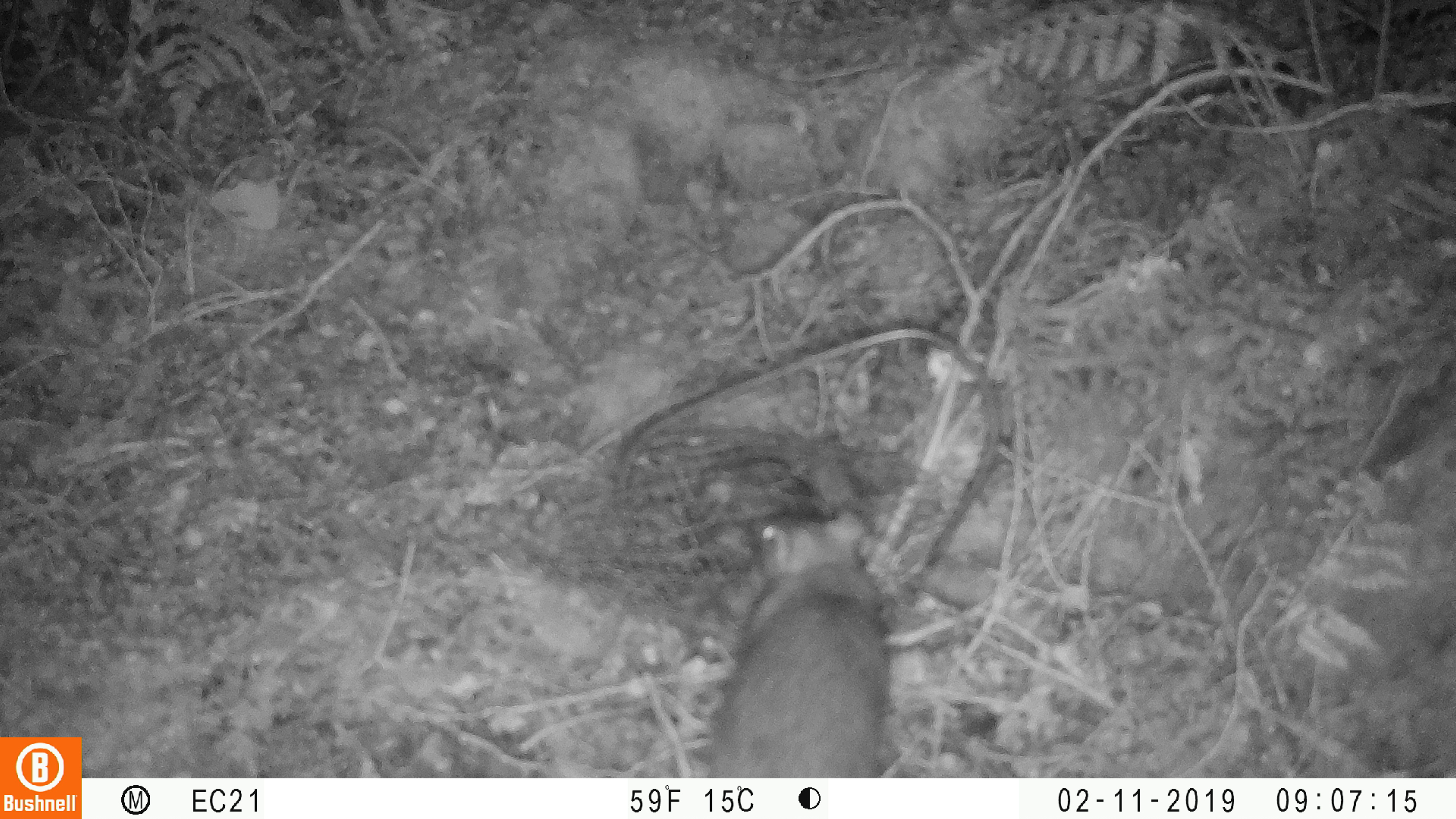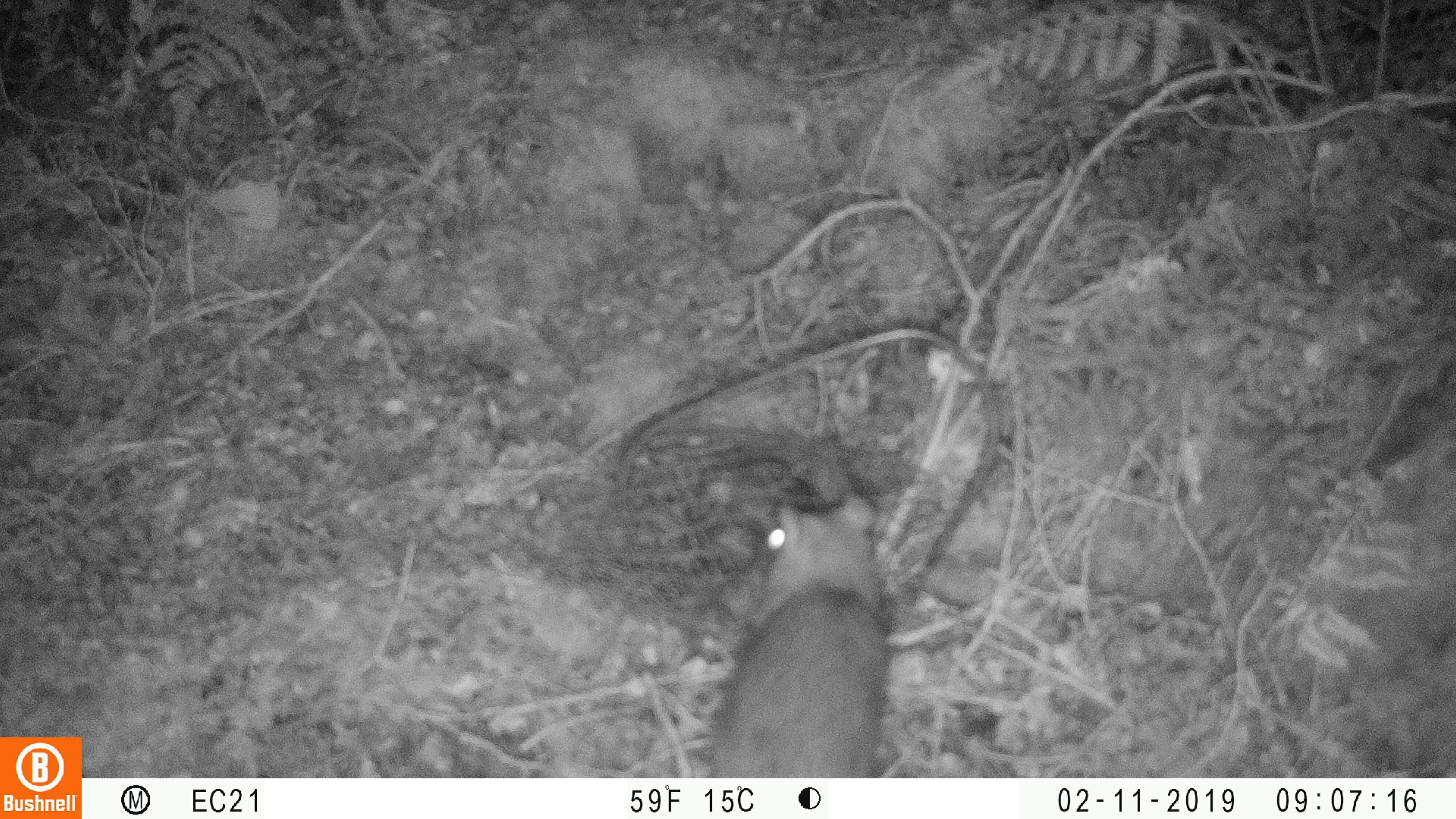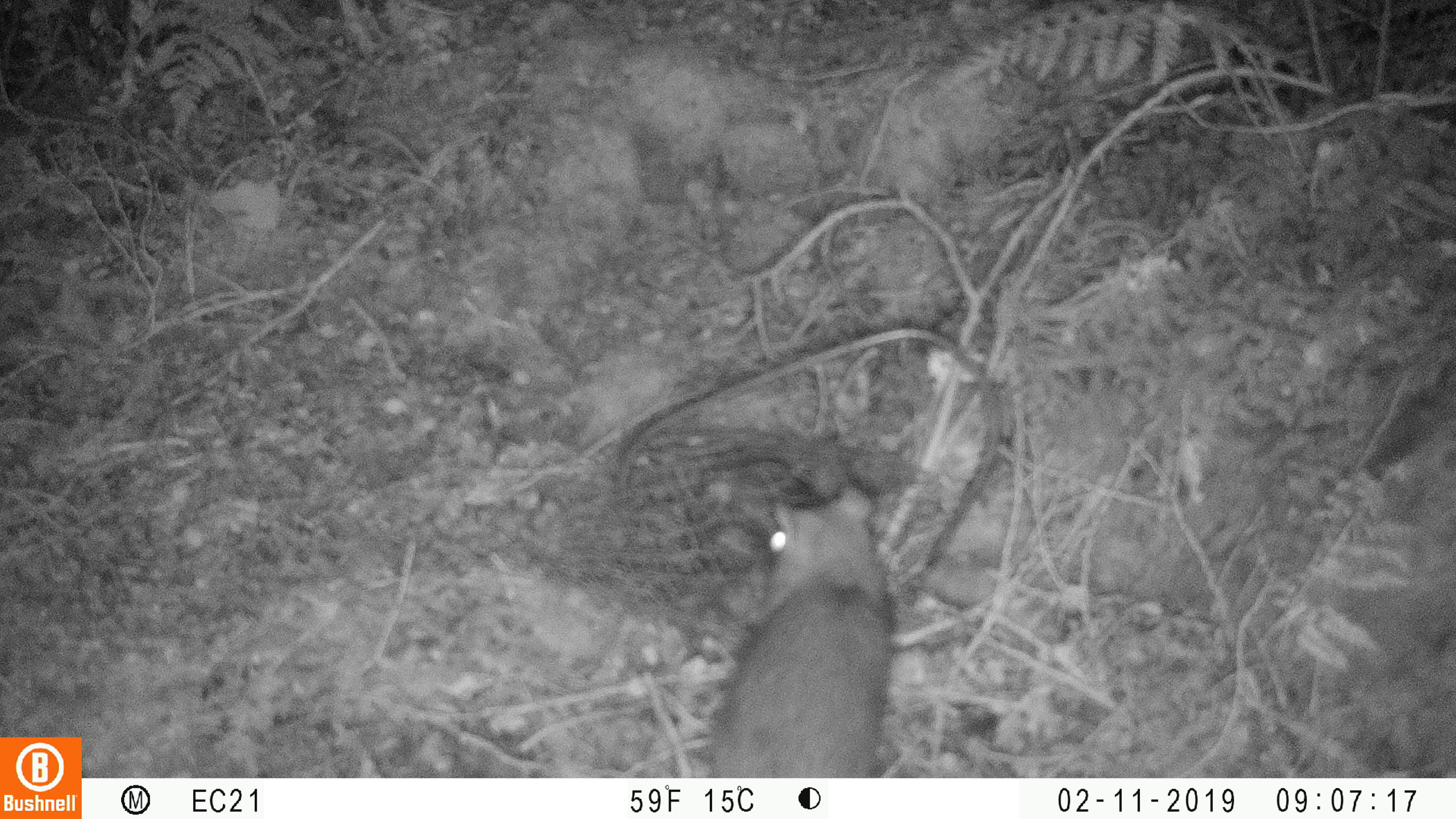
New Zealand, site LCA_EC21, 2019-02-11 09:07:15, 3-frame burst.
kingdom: Animalia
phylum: Chordata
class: Mammalia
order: Rodentia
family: Muridae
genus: Rattus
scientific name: Rattus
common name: rat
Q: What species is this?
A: Rat (Rattus).